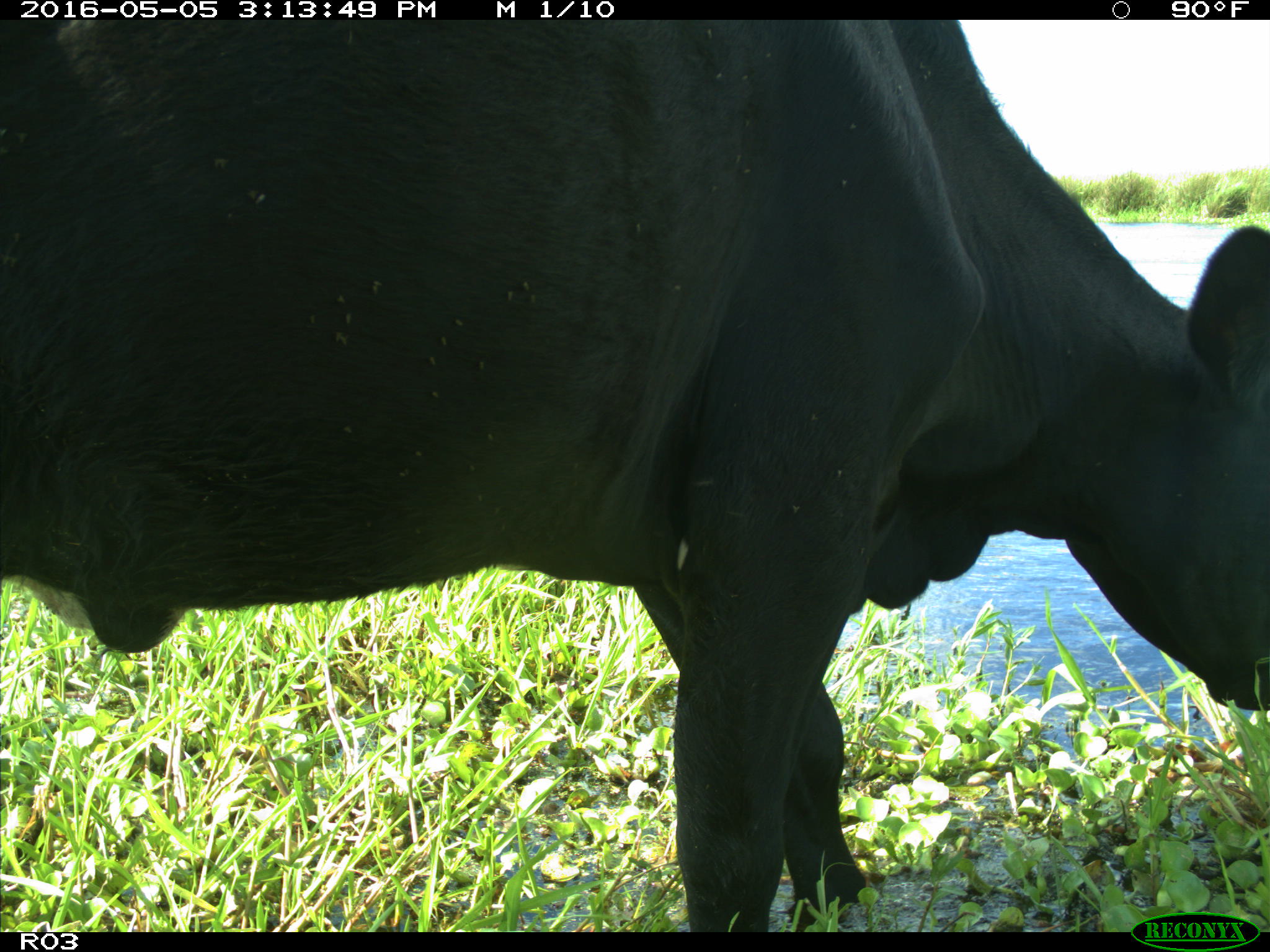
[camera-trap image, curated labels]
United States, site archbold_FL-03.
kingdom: Animalia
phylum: Chordata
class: Mammalia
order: Artiodactyla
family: Bovidae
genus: Bos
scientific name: Bos taurus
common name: domestic cow